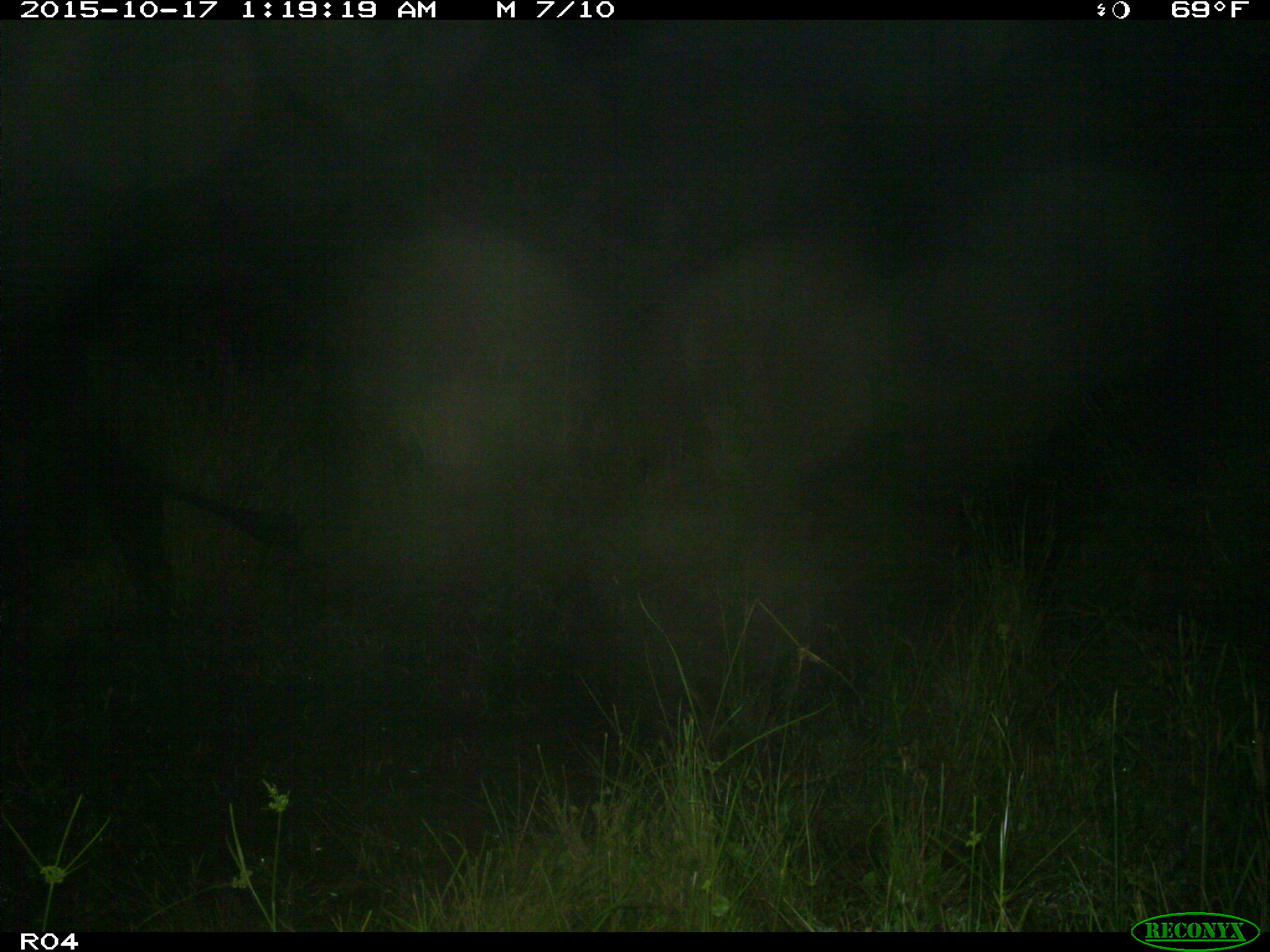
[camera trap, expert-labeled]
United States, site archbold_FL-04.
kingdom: Animalia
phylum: Chordata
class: Mammalia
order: Artiodactyla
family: Bovidae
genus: Bos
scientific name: Bos taurus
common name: domestic cow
Bos taurus (domestic cow).